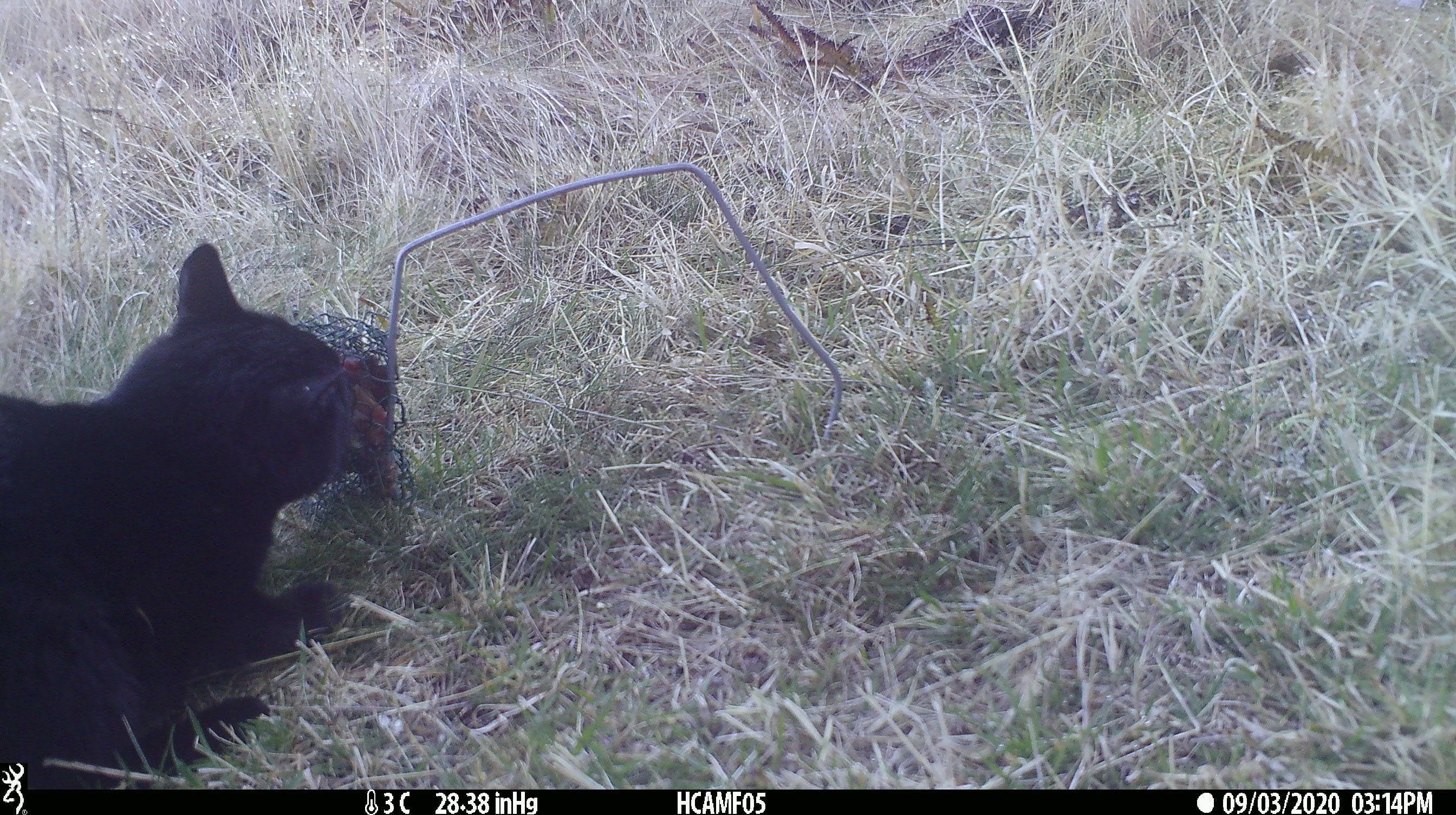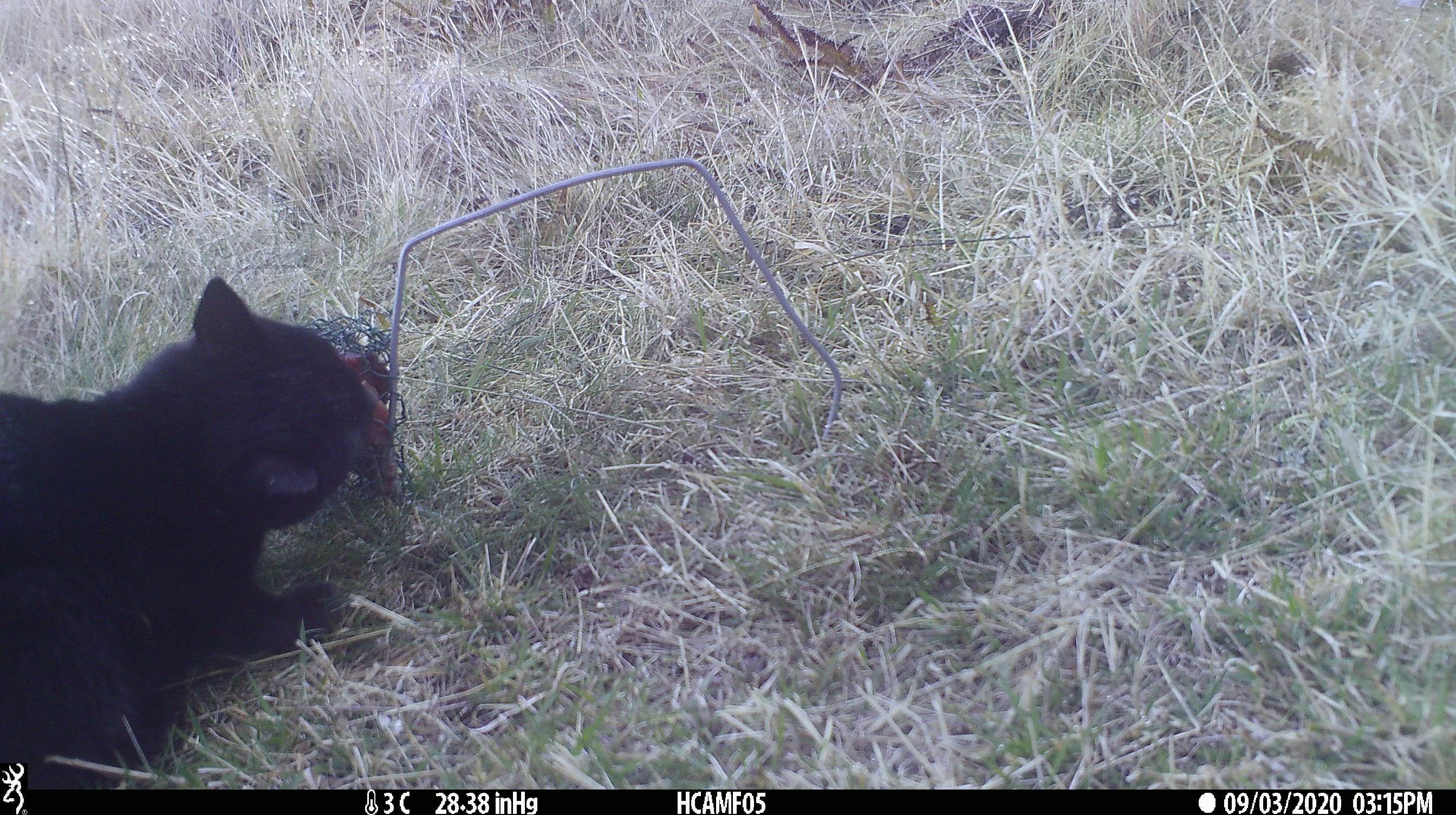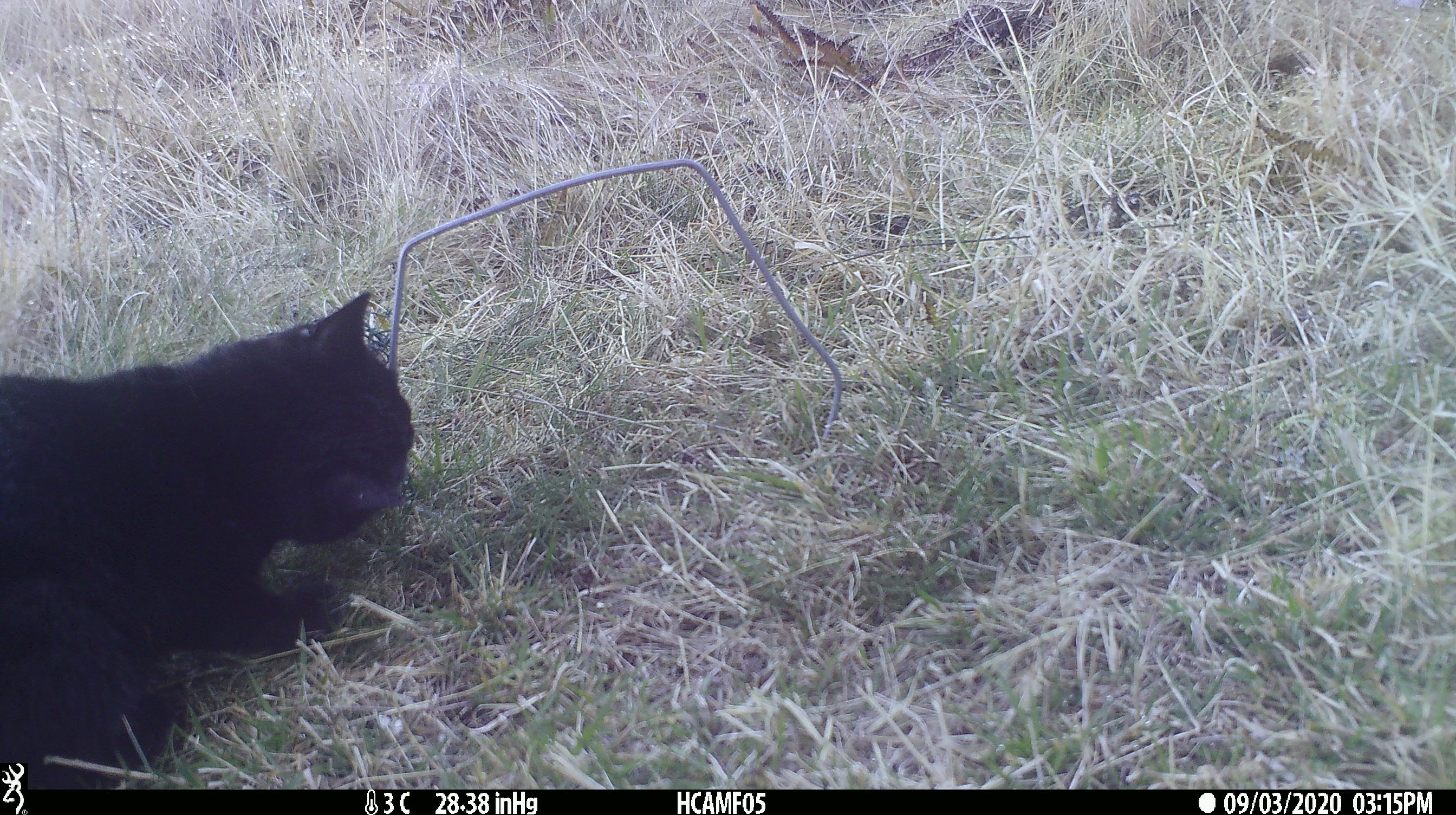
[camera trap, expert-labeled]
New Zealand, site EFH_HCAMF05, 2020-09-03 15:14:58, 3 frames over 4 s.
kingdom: Animalia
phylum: Chordata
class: Mammalia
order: Carnivora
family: Felidae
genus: Felis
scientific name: Felis catus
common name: domestic cat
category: cat